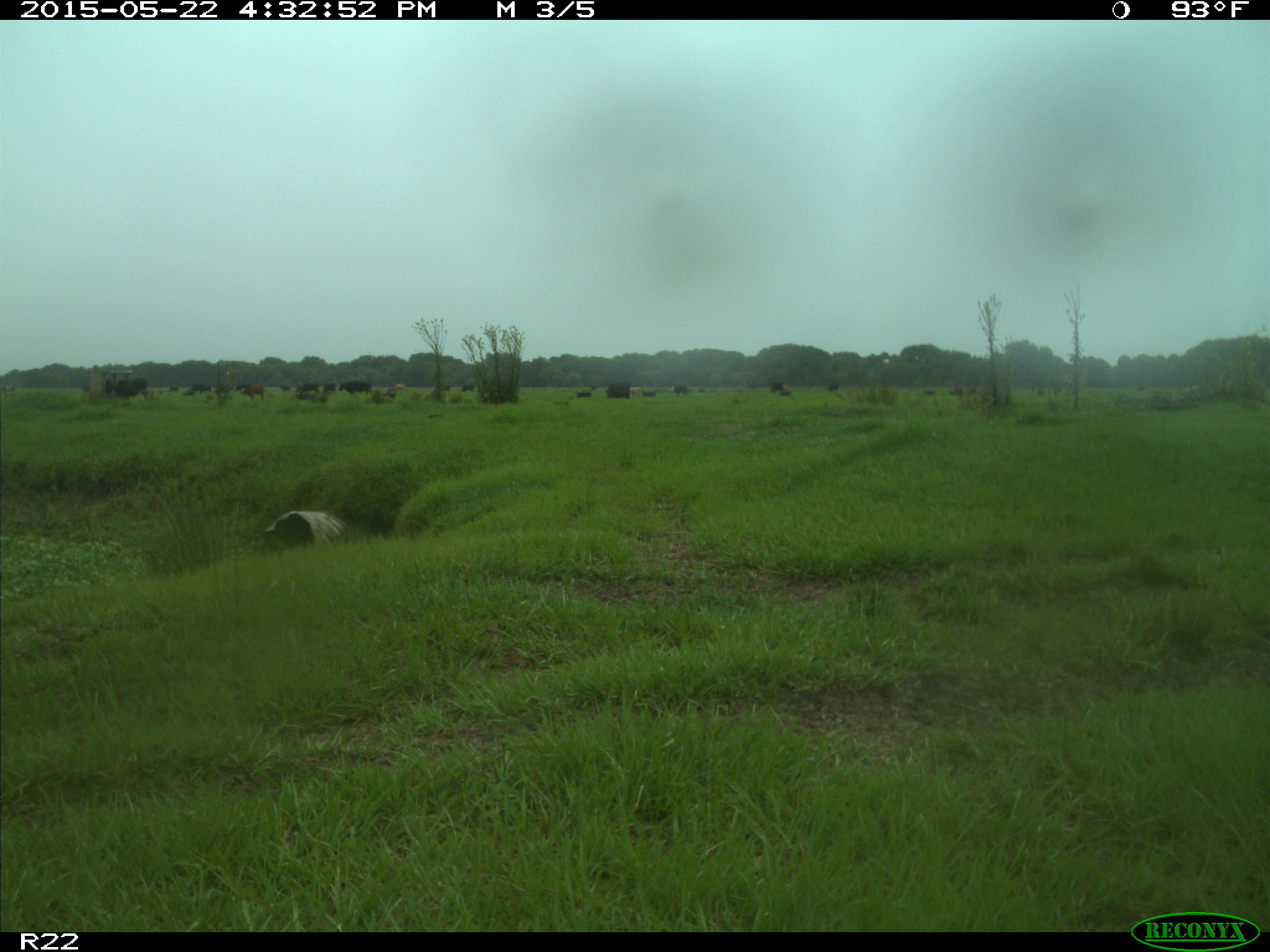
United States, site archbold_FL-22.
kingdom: Animalia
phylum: Chordata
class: Mammalia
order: Artiodactyla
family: Bovidae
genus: Bos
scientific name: Bos taurus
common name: domestic cow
Bos taurus (domestic cow).